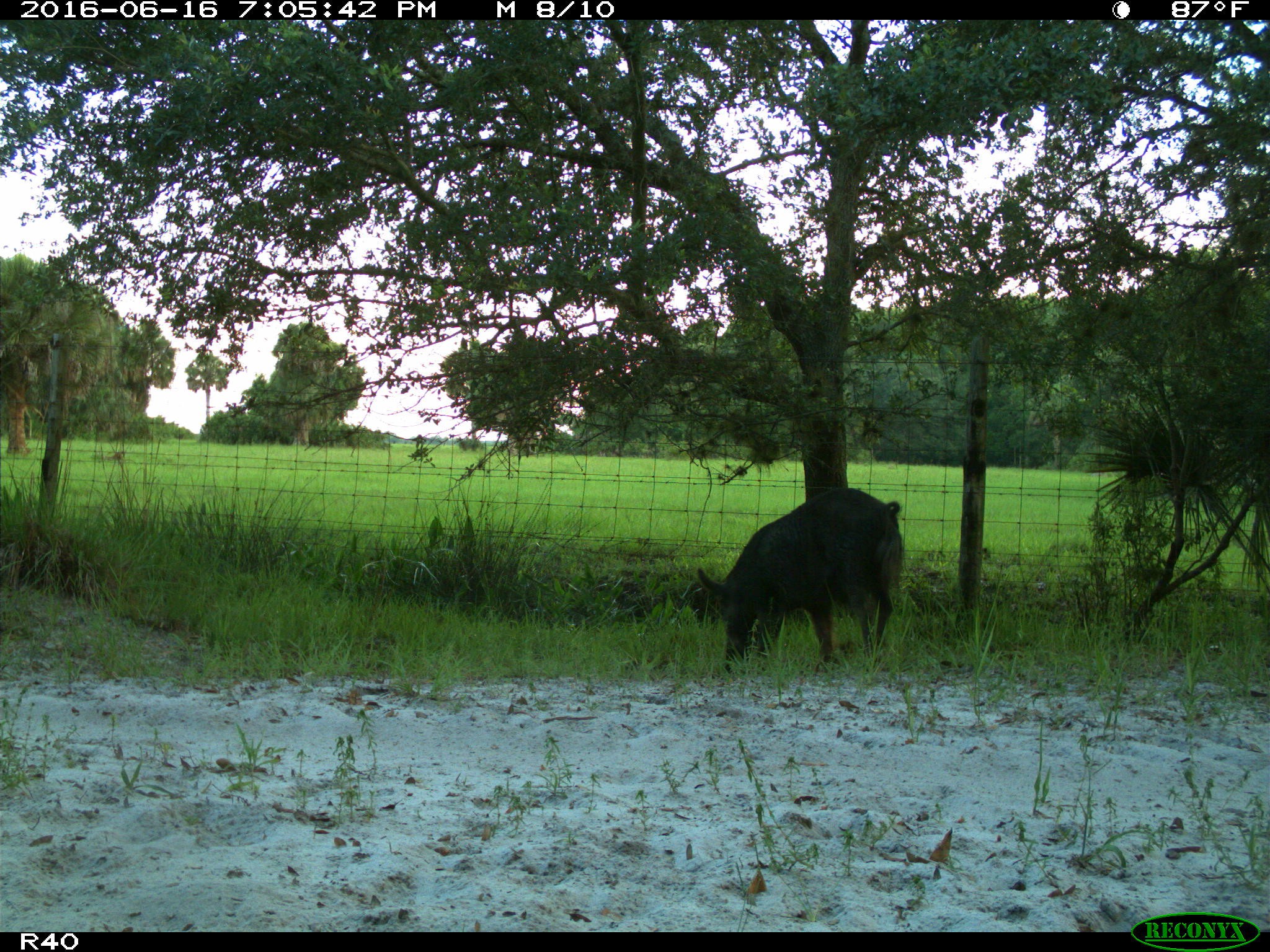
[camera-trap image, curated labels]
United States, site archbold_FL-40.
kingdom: Animalia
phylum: Chordata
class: Mammalia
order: Artiodactyla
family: Suidae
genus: Sus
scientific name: Sus scrofa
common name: wild boar